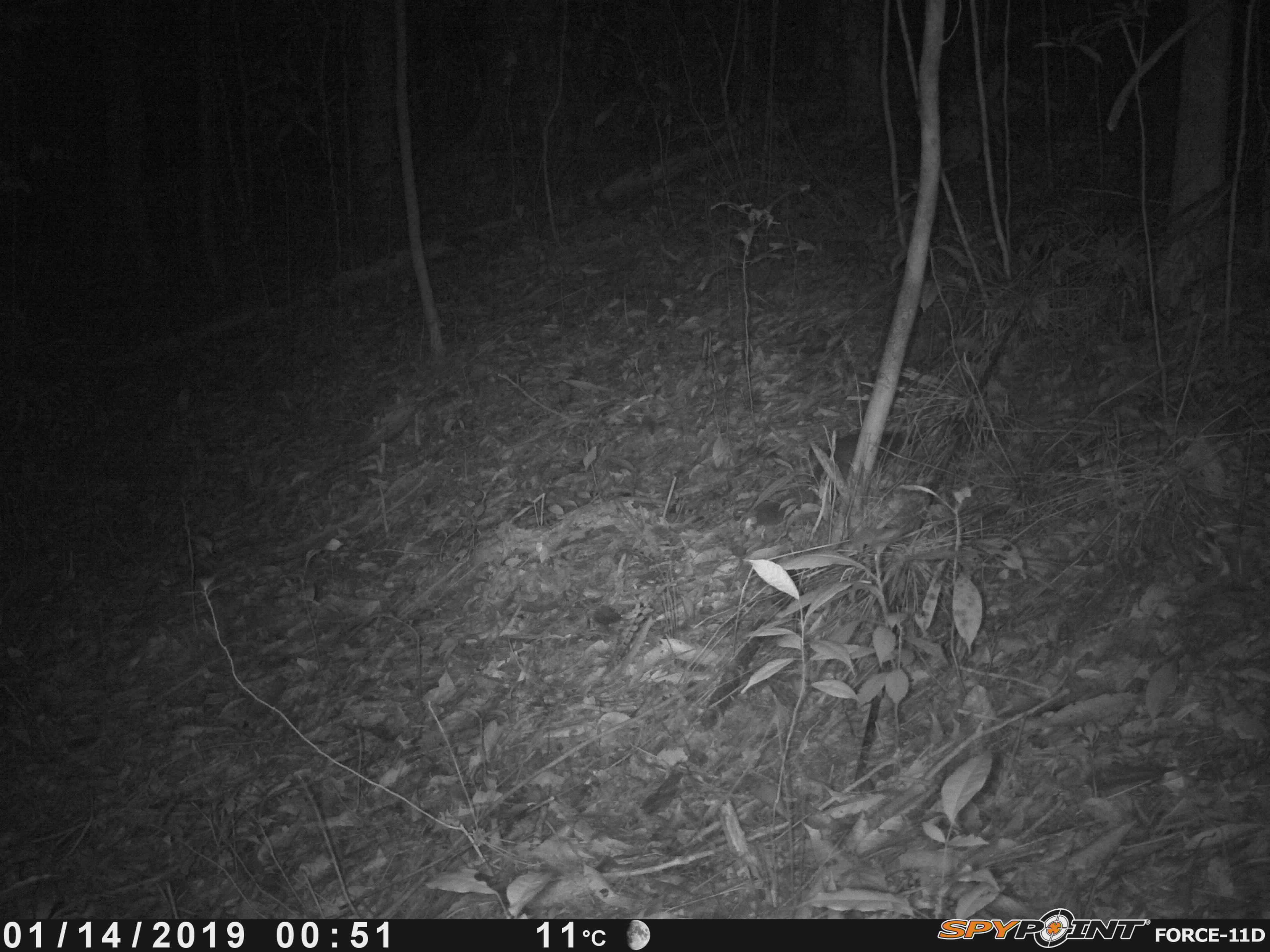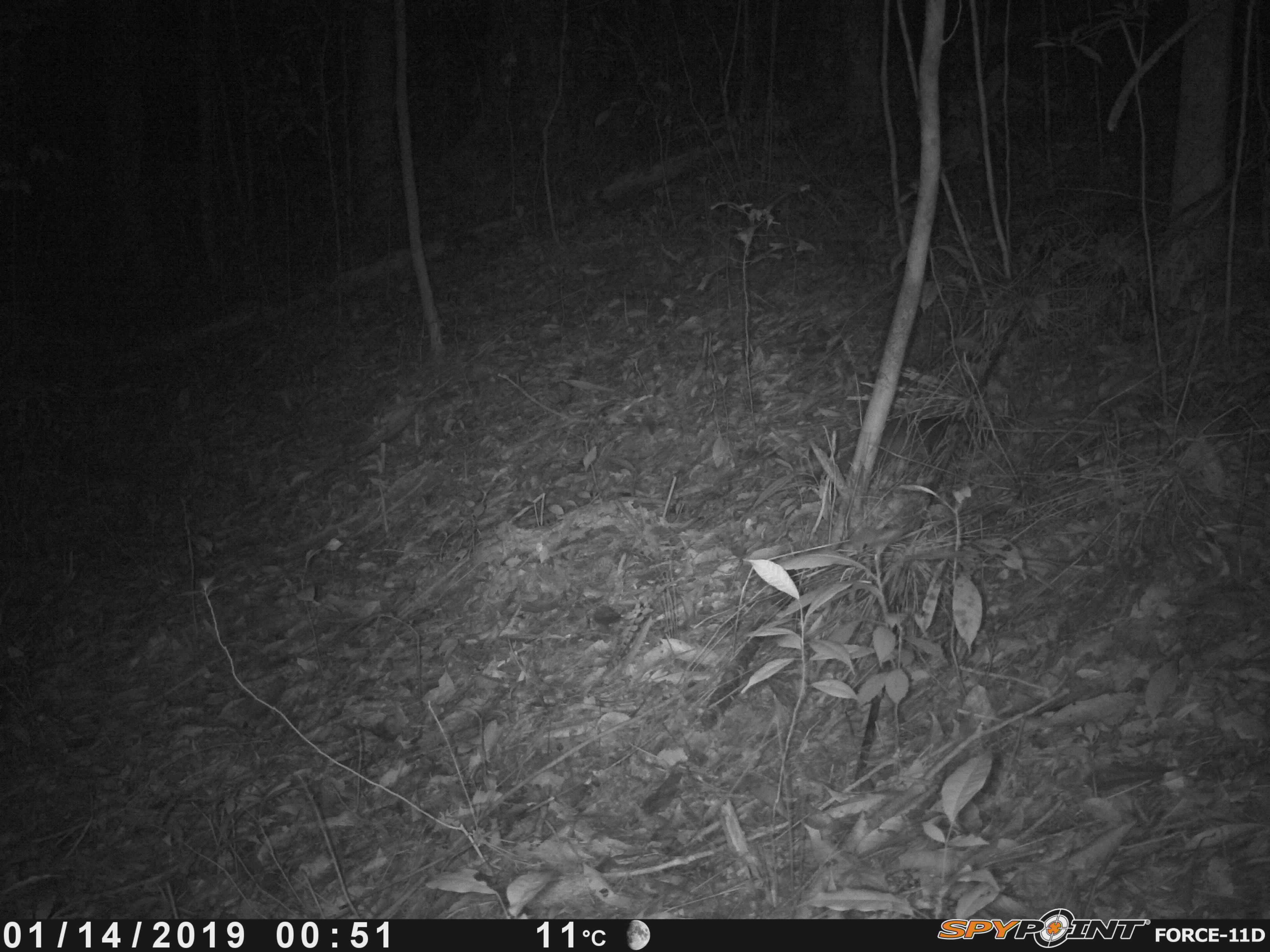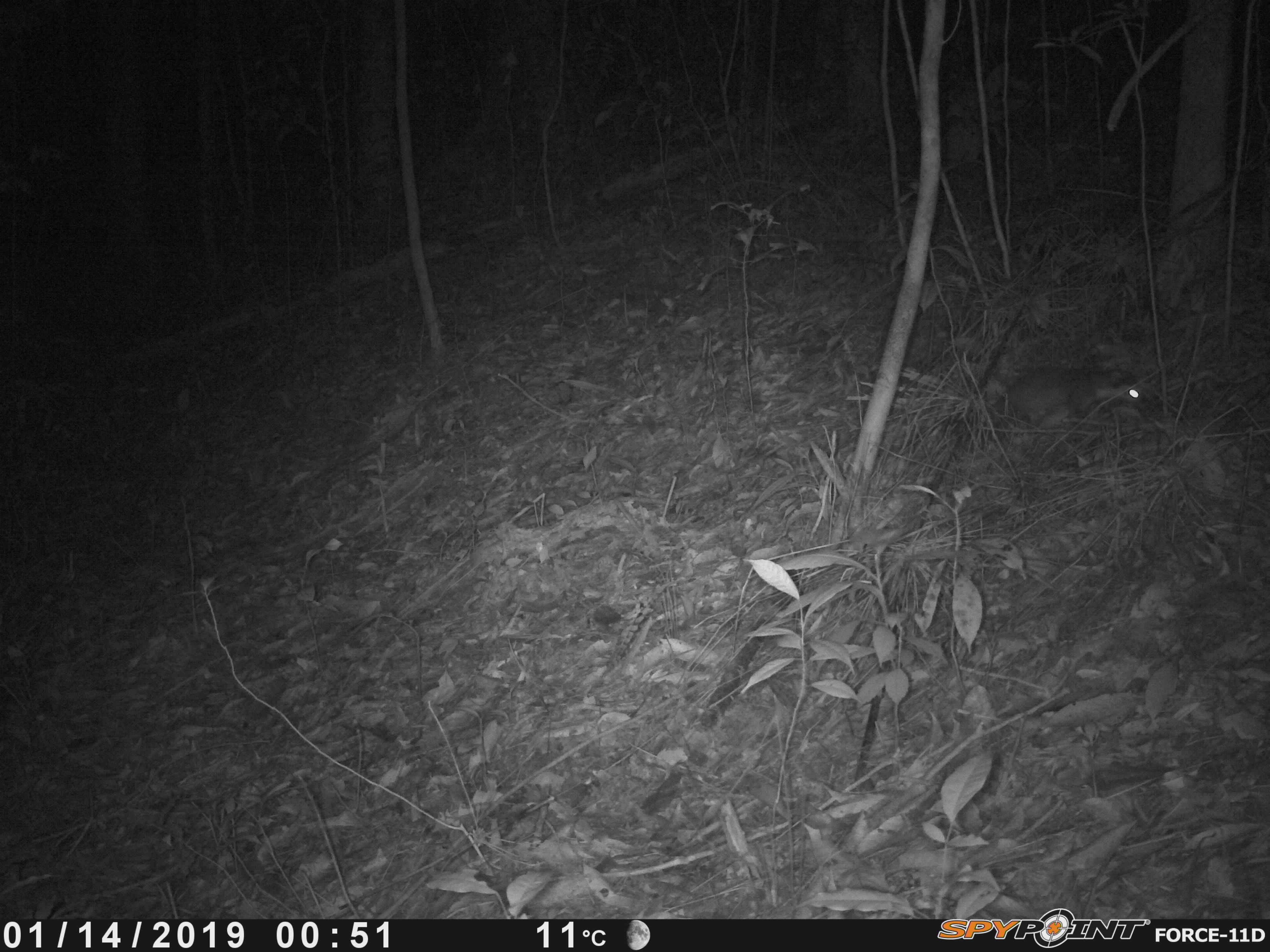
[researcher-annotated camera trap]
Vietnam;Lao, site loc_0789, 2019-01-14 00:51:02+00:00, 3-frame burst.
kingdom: Animalia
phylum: Chordata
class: Mammalia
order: Carnivora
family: Mustelidae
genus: Melogale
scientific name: Melogale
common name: ferret badger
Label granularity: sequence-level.